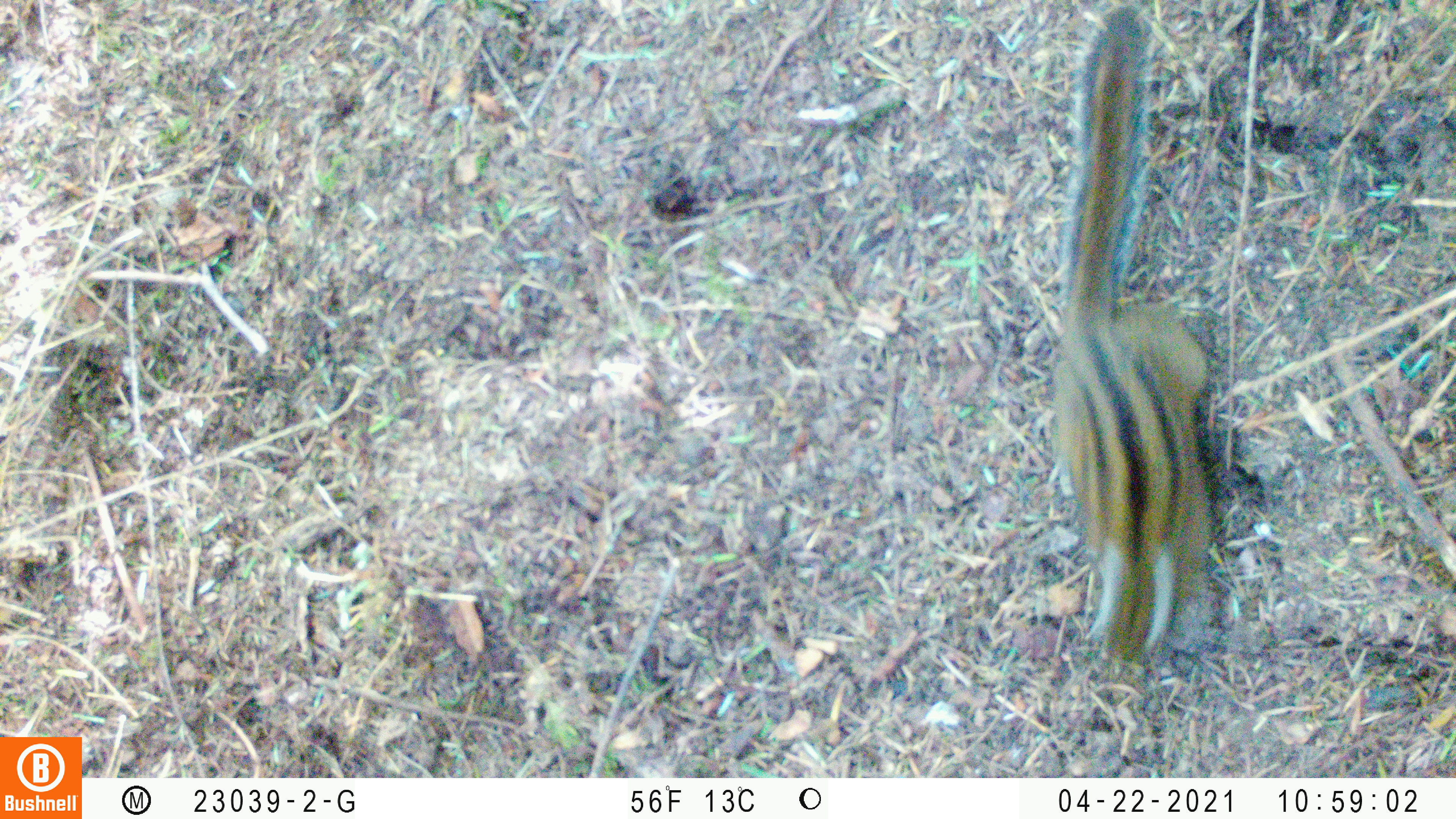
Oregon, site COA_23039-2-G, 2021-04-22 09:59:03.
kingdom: Animalia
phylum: Chordata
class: Mammalia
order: Rodentia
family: Sciuridae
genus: Neotamias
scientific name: Neotamias townsendii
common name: townsend's chipmunk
Townsend's chipmunk (Neotamias townsendii).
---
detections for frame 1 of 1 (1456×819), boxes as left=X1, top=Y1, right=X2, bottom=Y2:
townsend's chipmunk: left=1006, top=0, right=1306, bottom=705